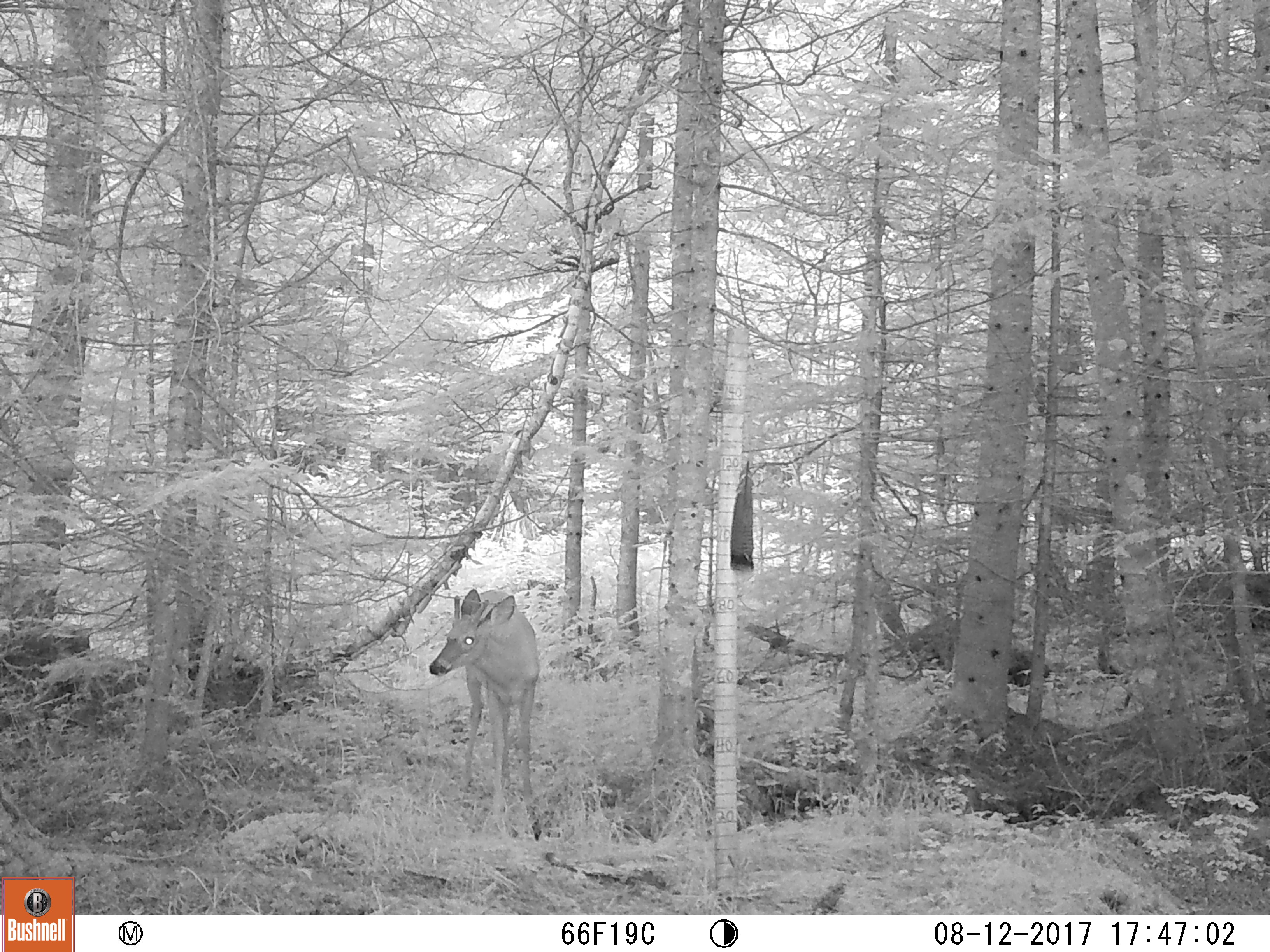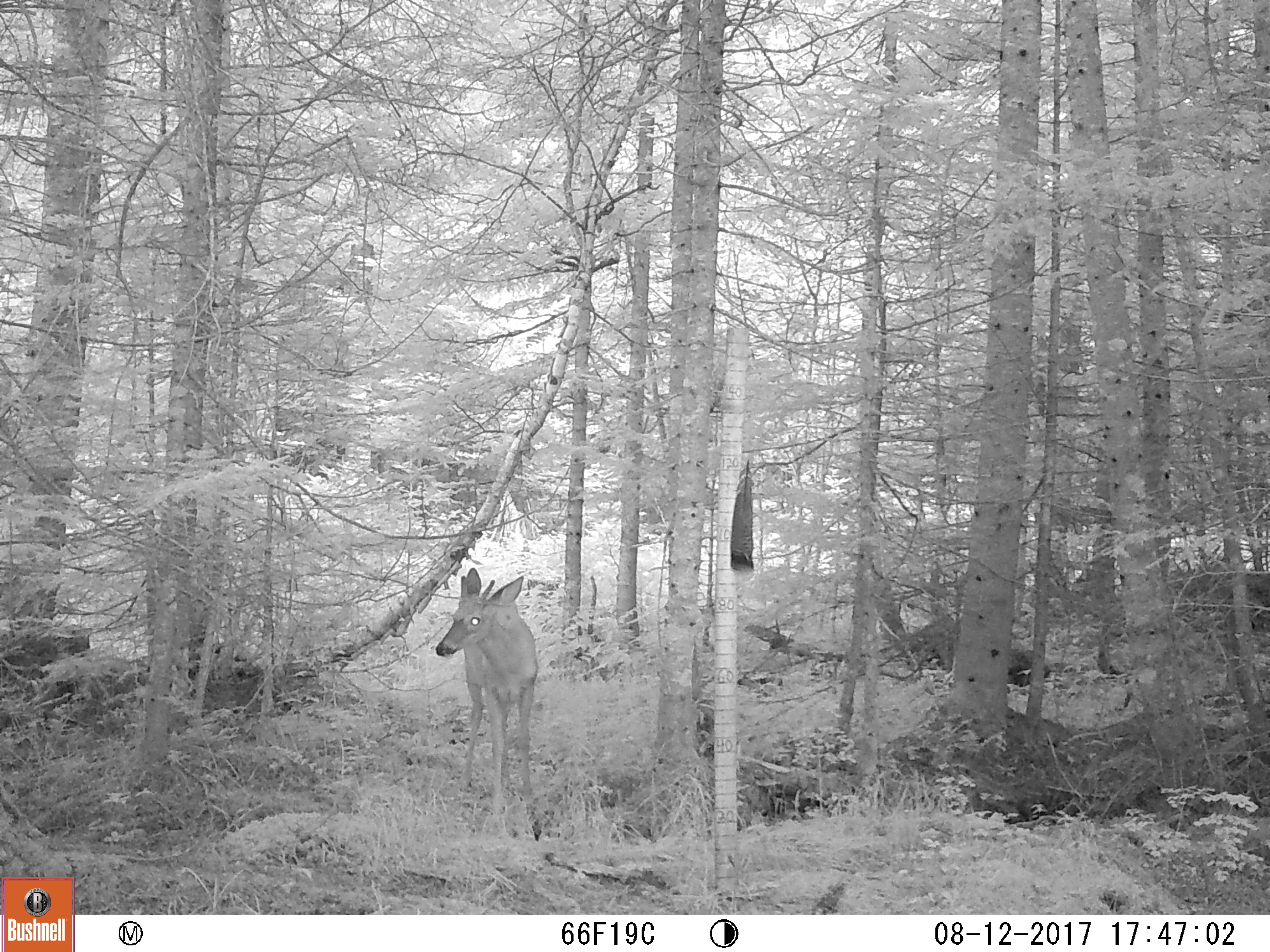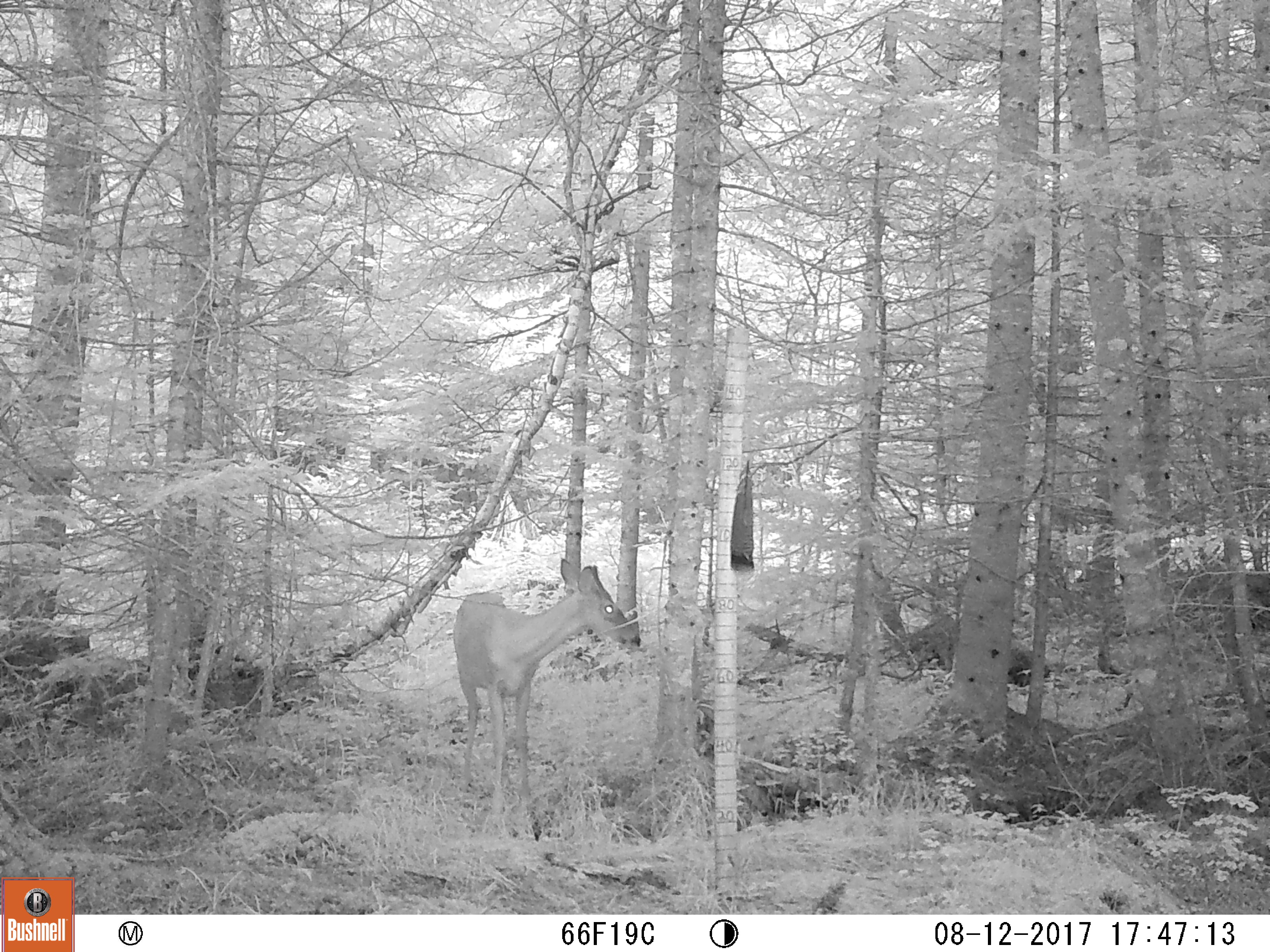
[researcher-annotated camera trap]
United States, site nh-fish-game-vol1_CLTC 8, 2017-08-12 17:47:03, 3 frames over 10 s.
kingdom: Animalia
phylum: Chordata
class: Mammalia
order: Artiodactyla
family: Cervidae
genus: Odocoileus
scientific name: Odocoileus virginianus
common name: white-tailed deer